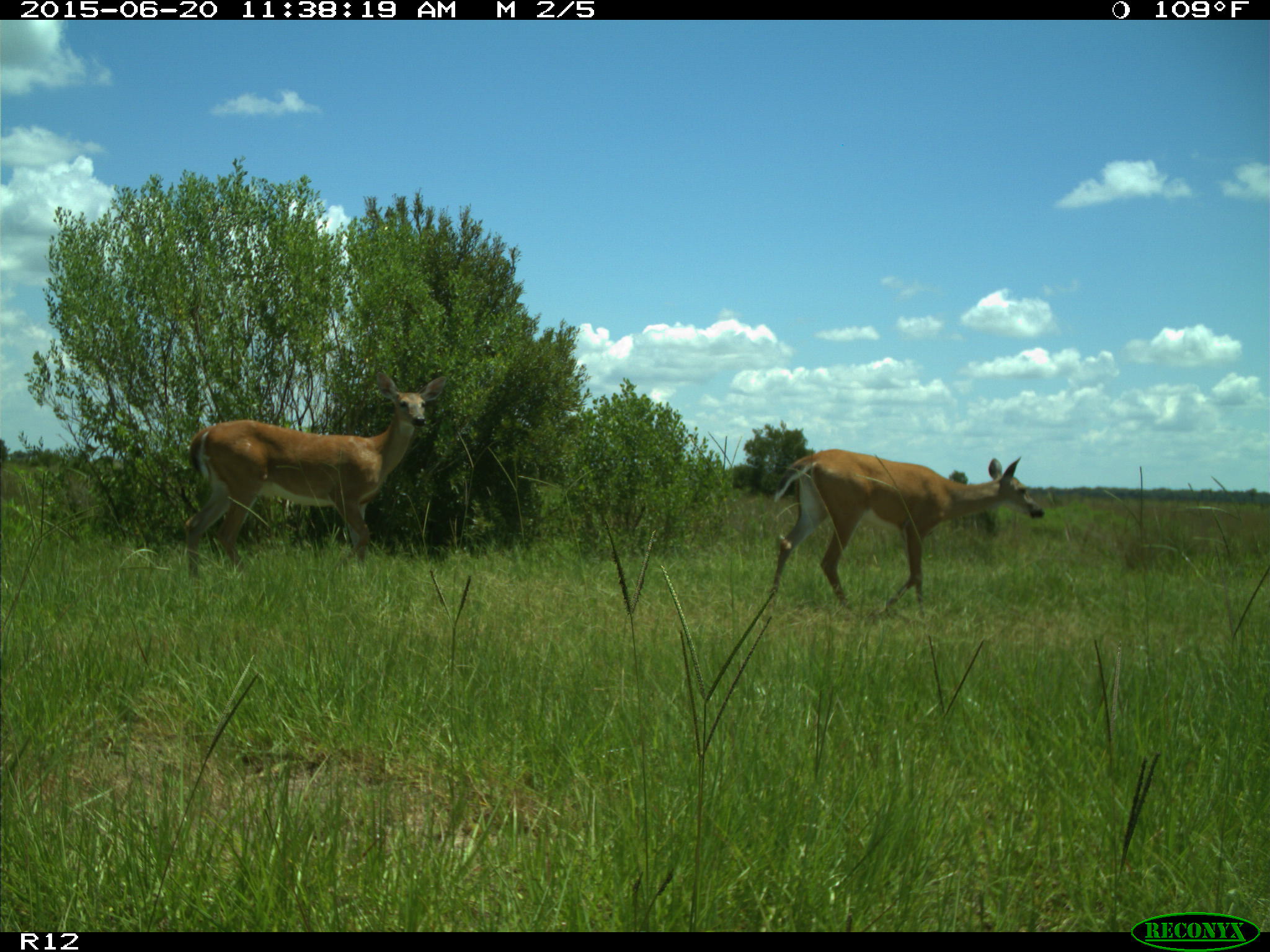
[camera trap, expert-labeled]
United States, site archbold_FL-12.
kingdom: Animalia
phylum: Chordata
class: Mammalia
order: Artiodactyla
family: Cervidae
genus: Odocoileus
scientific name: Odocoileus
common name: deer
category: unidentified deer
Unidentified deer (deer) (Odocoileus).